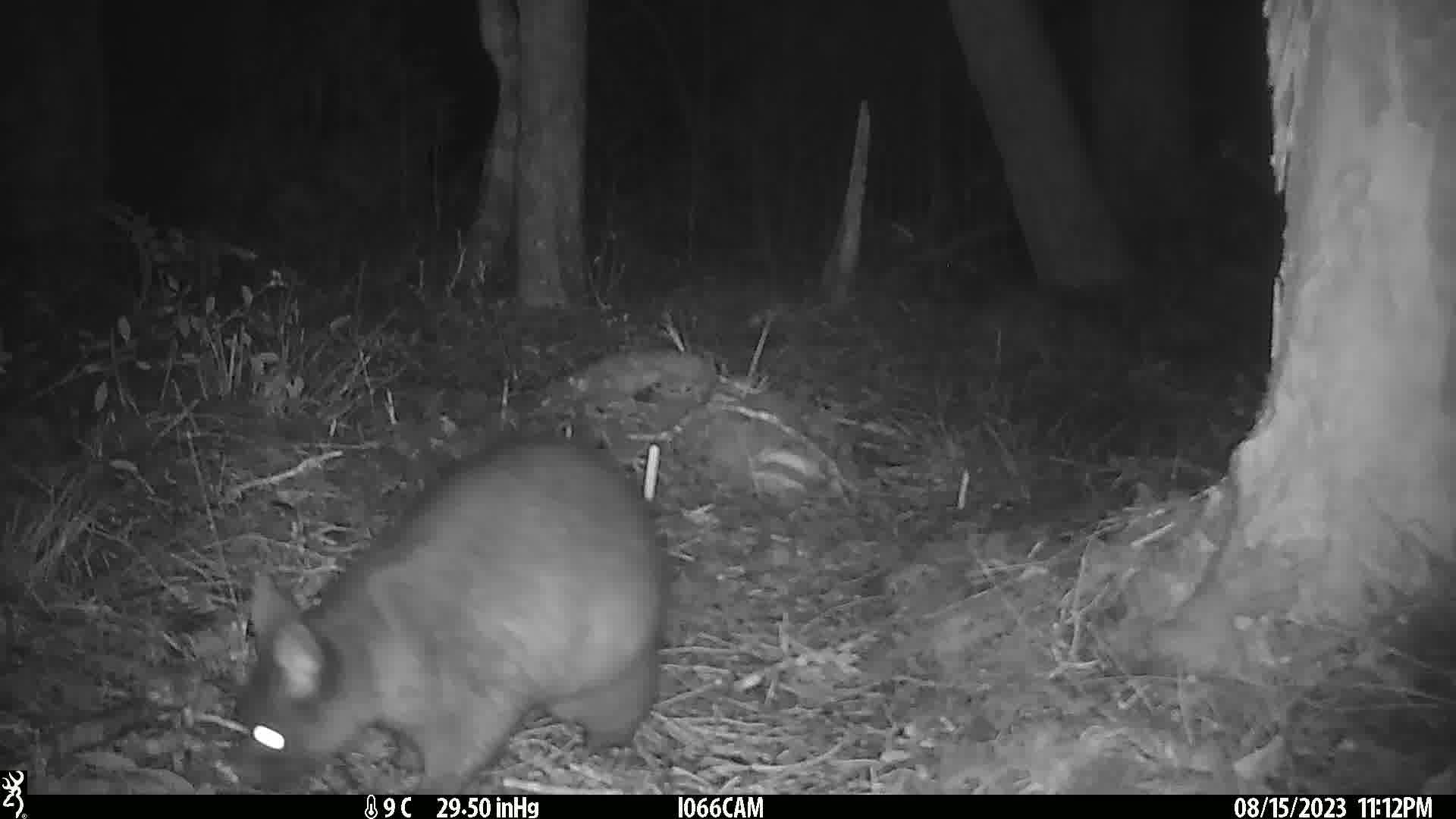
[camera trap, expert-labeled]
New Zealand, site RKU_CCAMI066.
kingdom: Animalia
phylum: Chordata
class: Mammalia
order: Diprotodontia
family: Phalangeridae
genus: Trichosurus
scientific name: Trichosurus vulpecula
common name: common brushtail possum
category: possum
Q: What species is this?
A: Possum (common brushtail possum) (Trichosurus vulpecula).